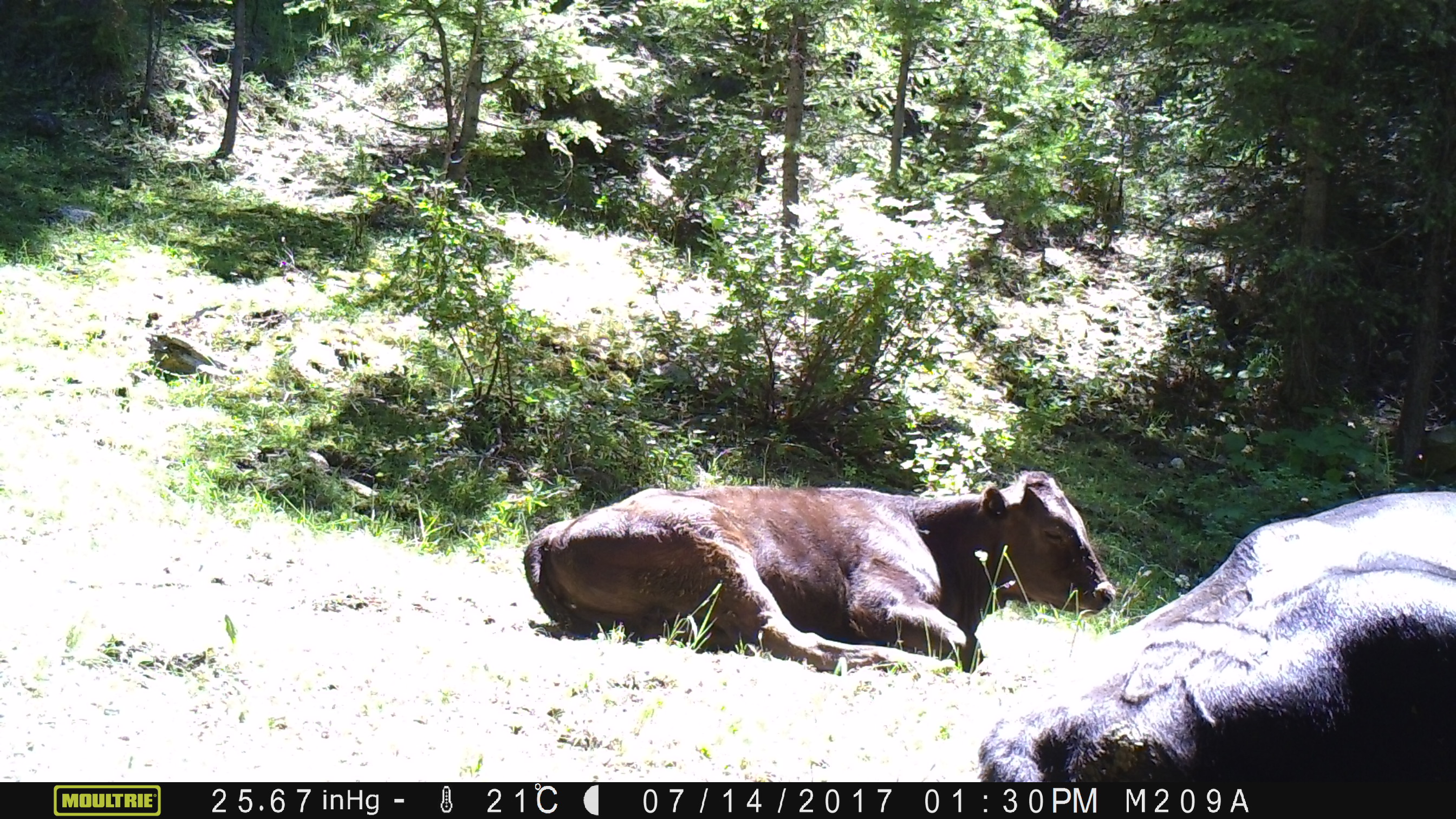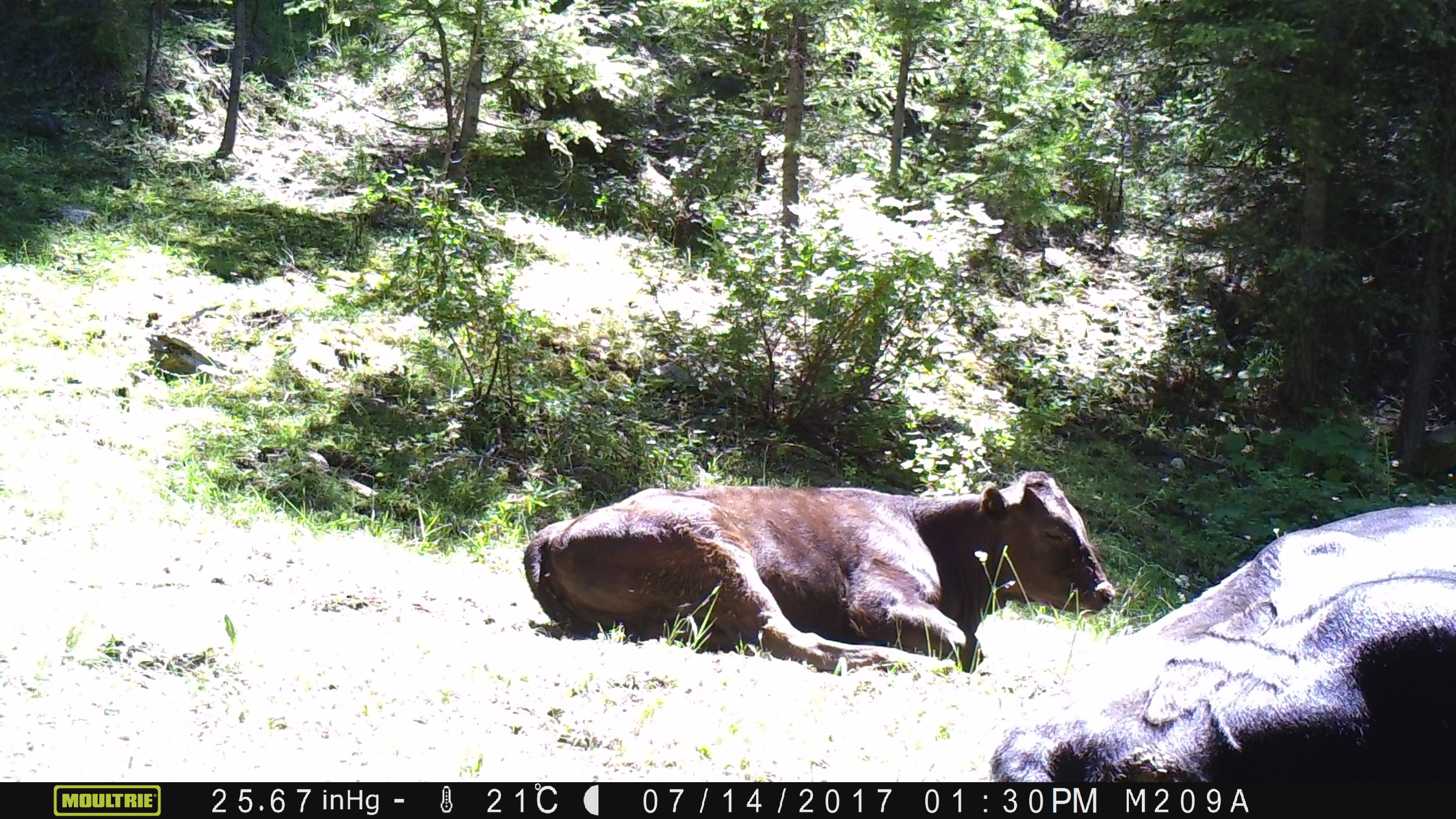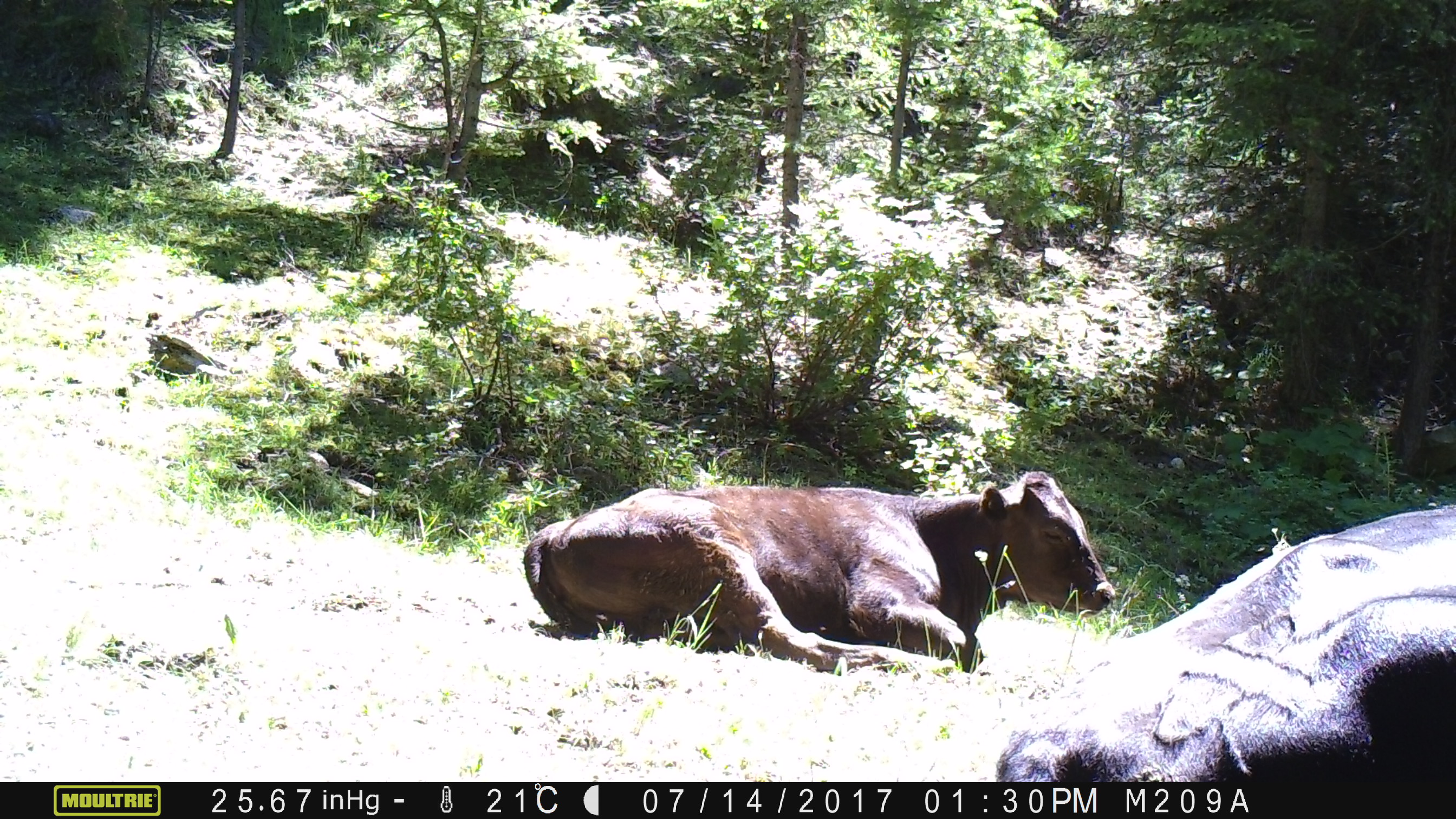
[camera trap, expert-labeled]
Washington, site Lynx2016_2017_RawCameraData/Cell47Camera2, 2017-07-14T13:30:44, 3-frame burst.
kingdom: Animalia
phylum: Chordata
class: Mammalia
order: Artiodactyla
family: Bovidae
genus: Bos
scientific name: Bos taurus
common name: domestic cattle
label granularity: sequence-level